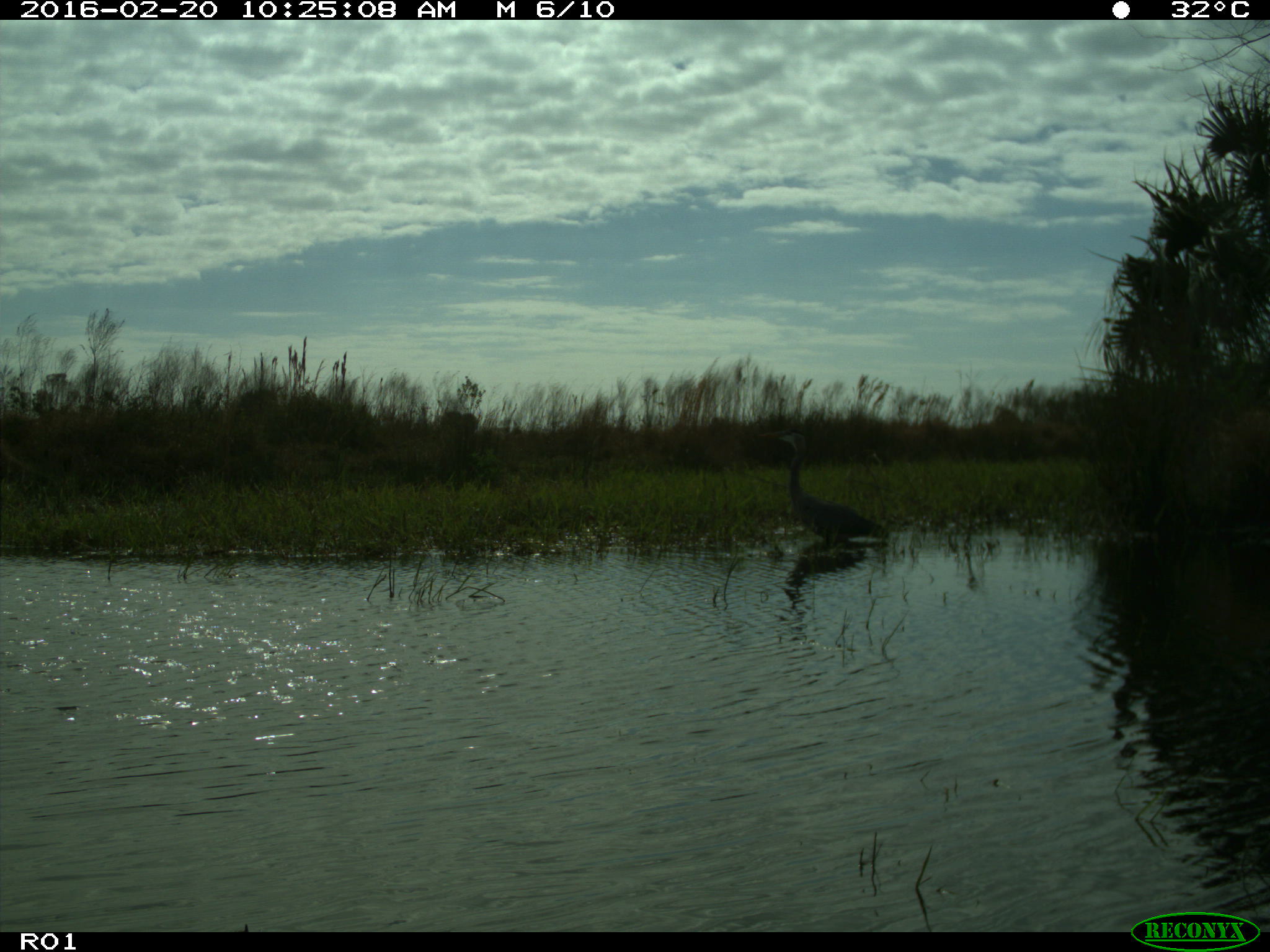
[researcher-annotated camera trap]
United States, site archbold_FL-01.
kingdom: Animalia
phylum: Chordata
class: Aves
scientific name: Aves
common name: birds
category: unidentified bird